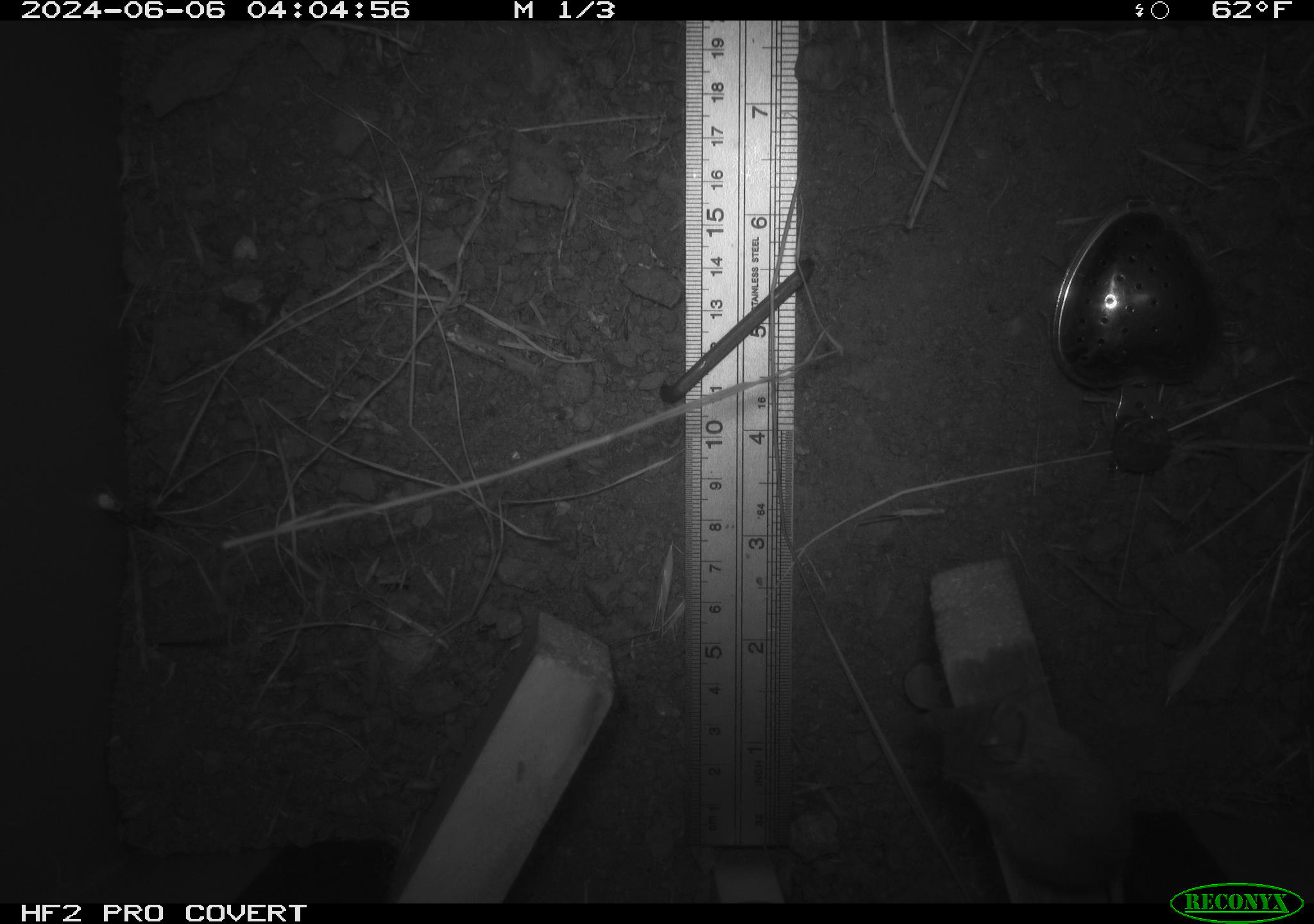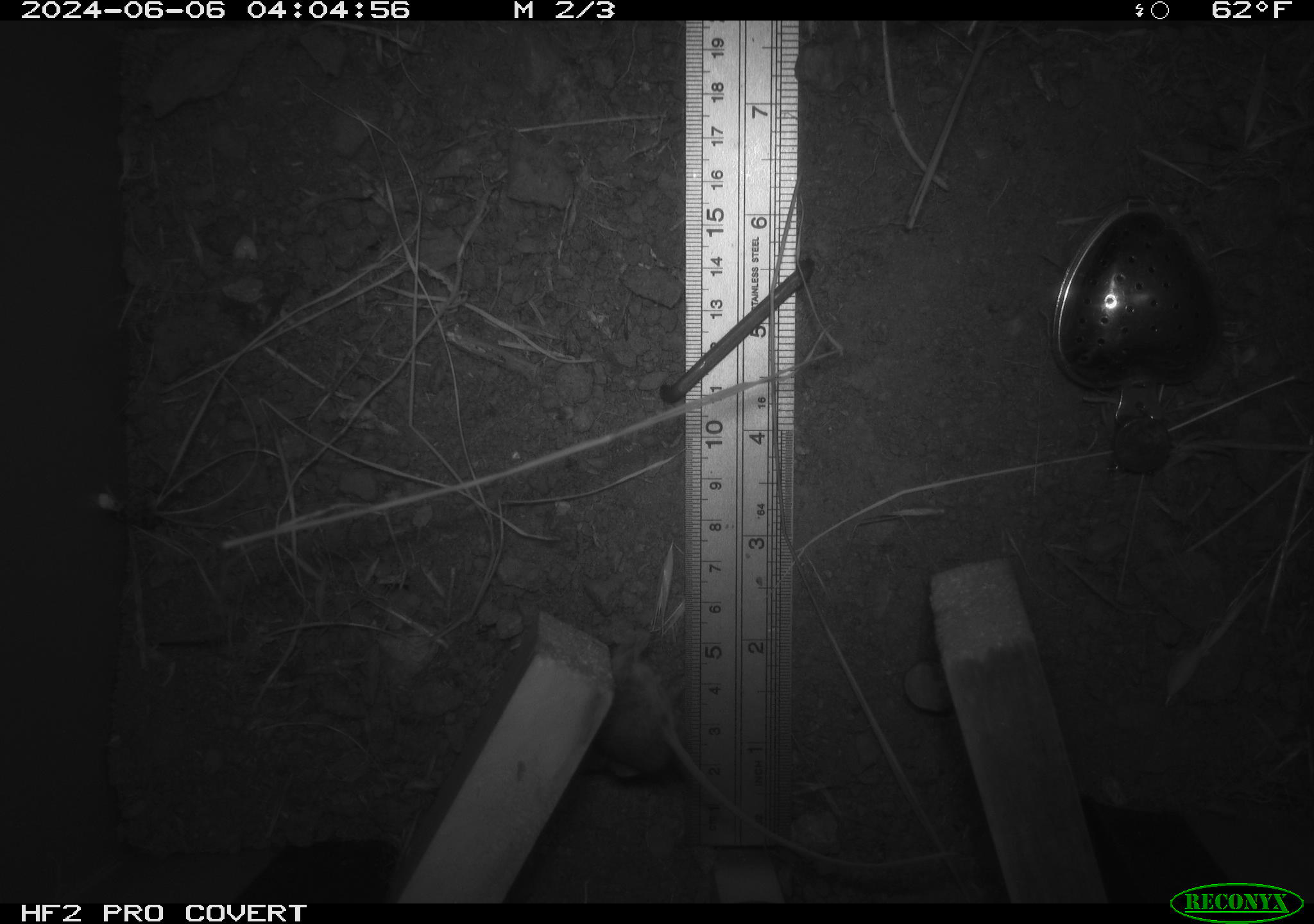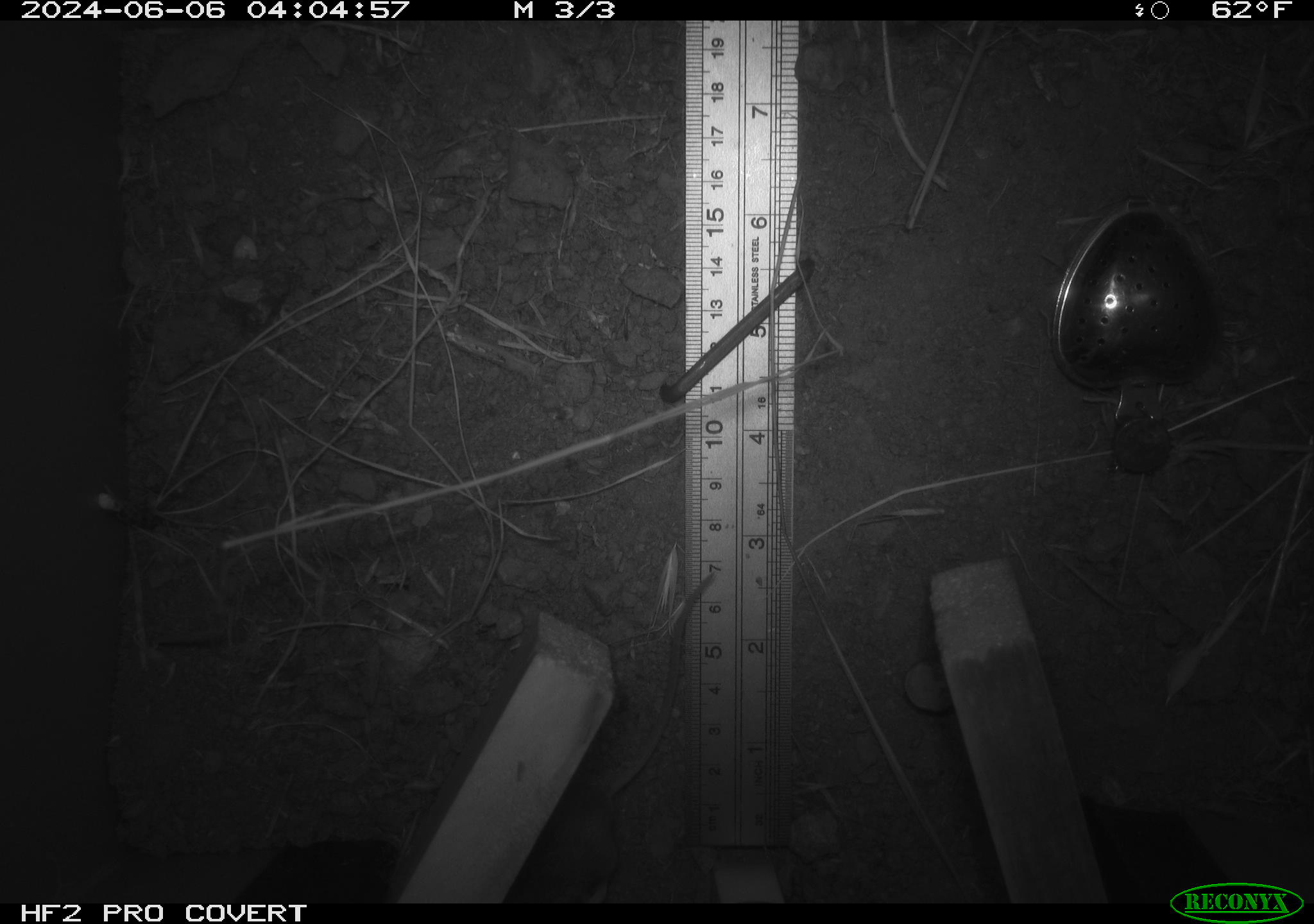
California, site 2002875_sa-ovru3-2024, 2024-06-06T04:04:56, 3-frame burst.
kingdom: Animalia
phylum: Chordata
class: Mammalia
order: Rodentia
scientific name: Rodentia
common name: mouse species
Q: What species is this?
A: Mouse species (Rodentia).